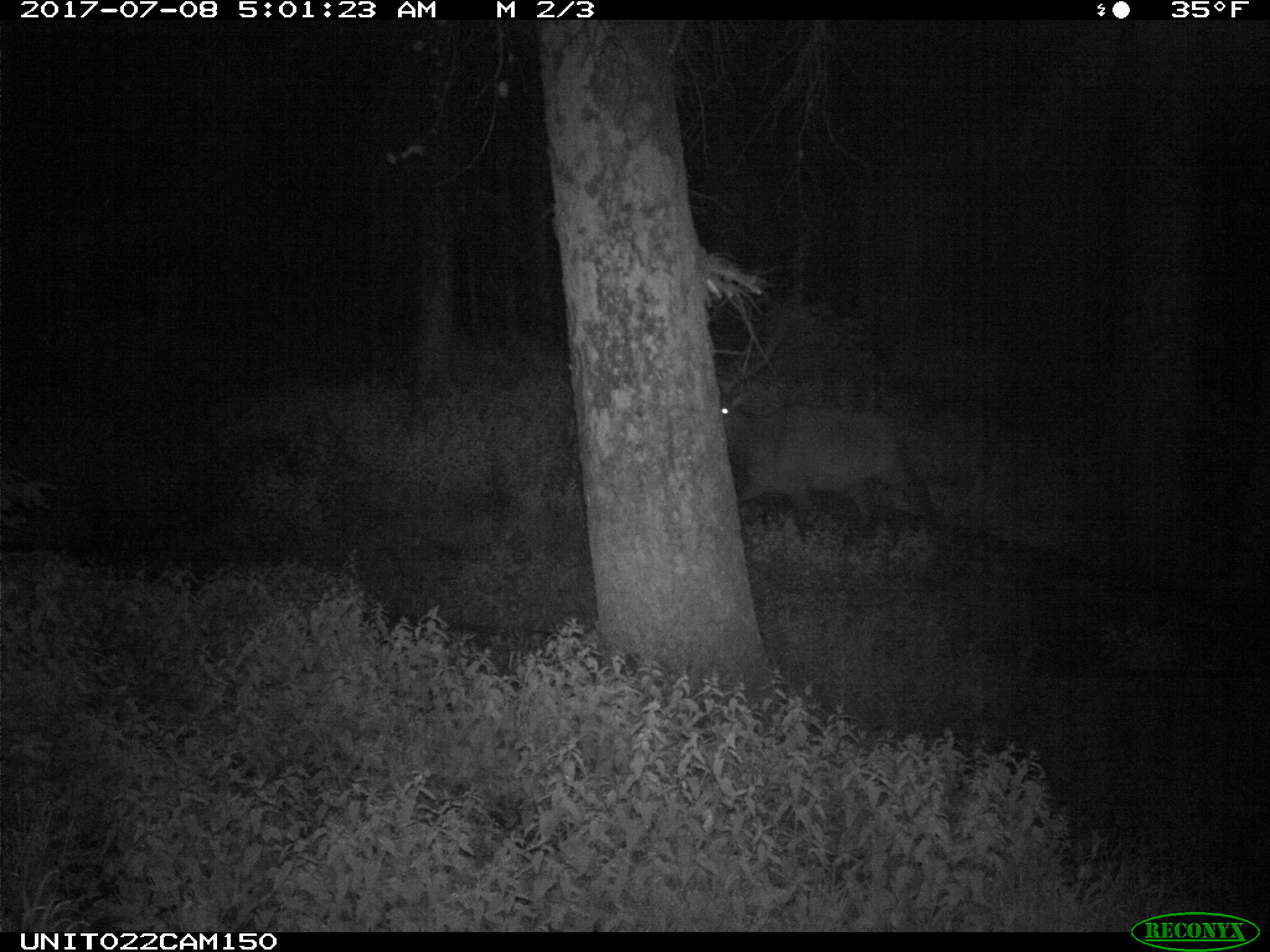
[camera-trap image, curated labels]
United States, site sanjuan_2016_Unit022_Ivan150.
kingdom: Animalia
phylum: Chordata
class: Mammalia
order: Artiodactyla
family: Cervidae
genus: Cervus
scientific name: Cervus elaphus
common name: red deer